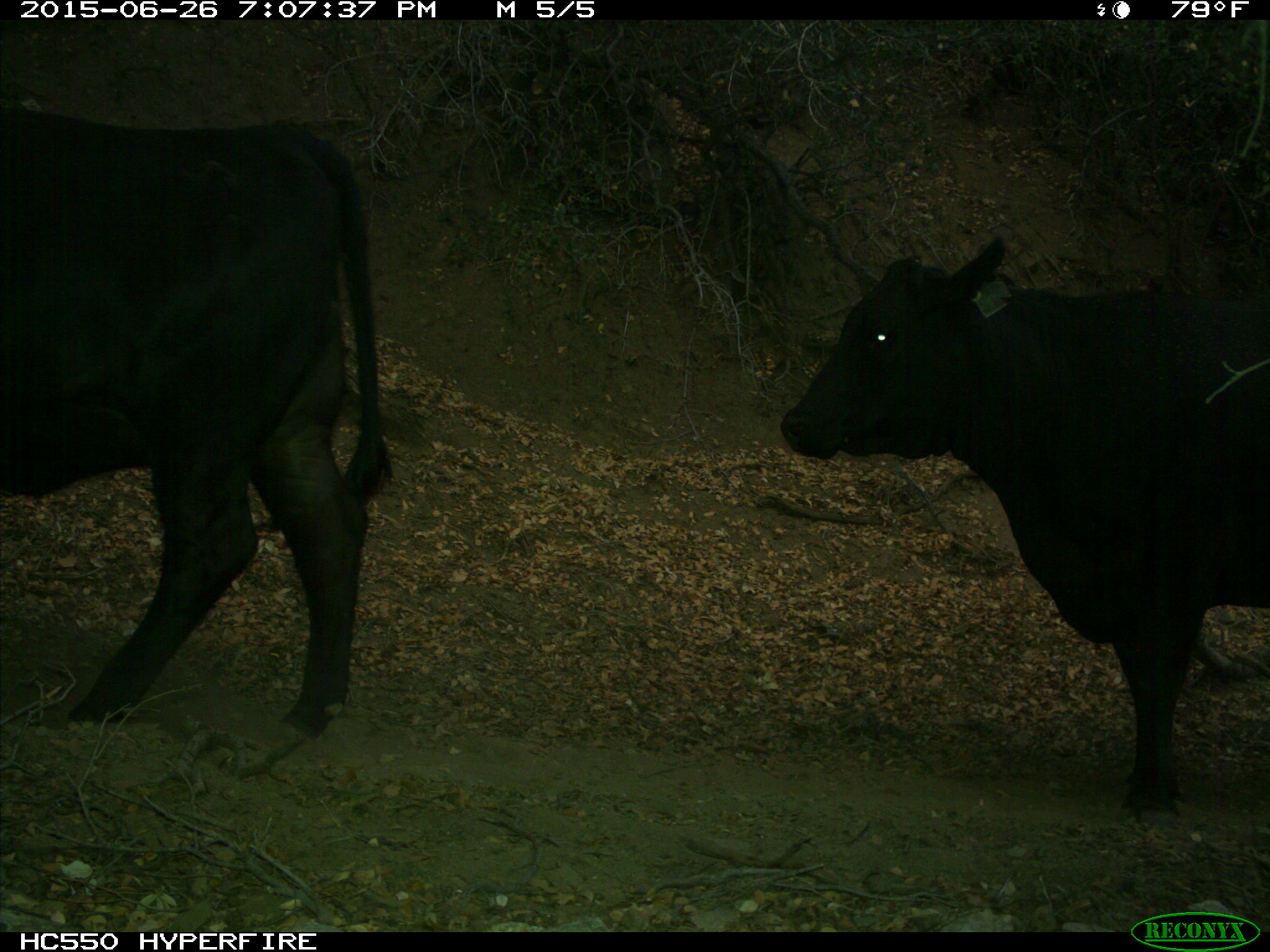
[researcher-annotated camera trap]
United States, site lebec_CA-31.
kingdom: Animalia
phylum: Chordata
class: Mammalia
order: Artiodactyla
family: Bovidae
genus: Bos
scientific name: Bos taurus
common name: domestic cow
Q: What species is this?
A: Bos taurus (domestic cow).